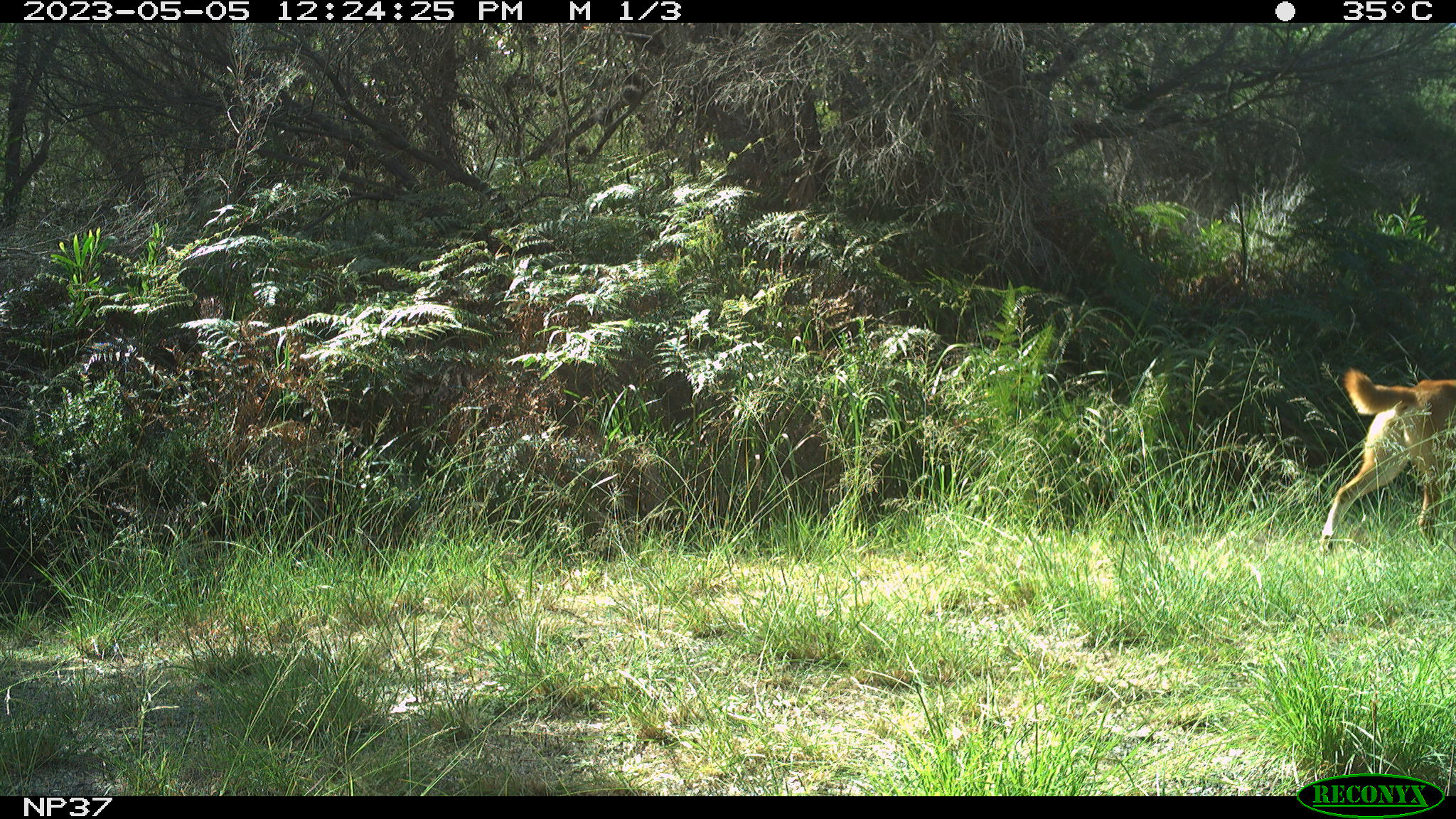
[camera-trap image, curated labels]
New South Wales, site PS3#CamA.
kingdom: Animalia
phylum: Chordata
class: Mammalia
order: Carnivora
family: Canidae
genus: Canis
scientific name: Canis familiaris dingo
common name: dingo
Dingo (Canis familiaris dingo).